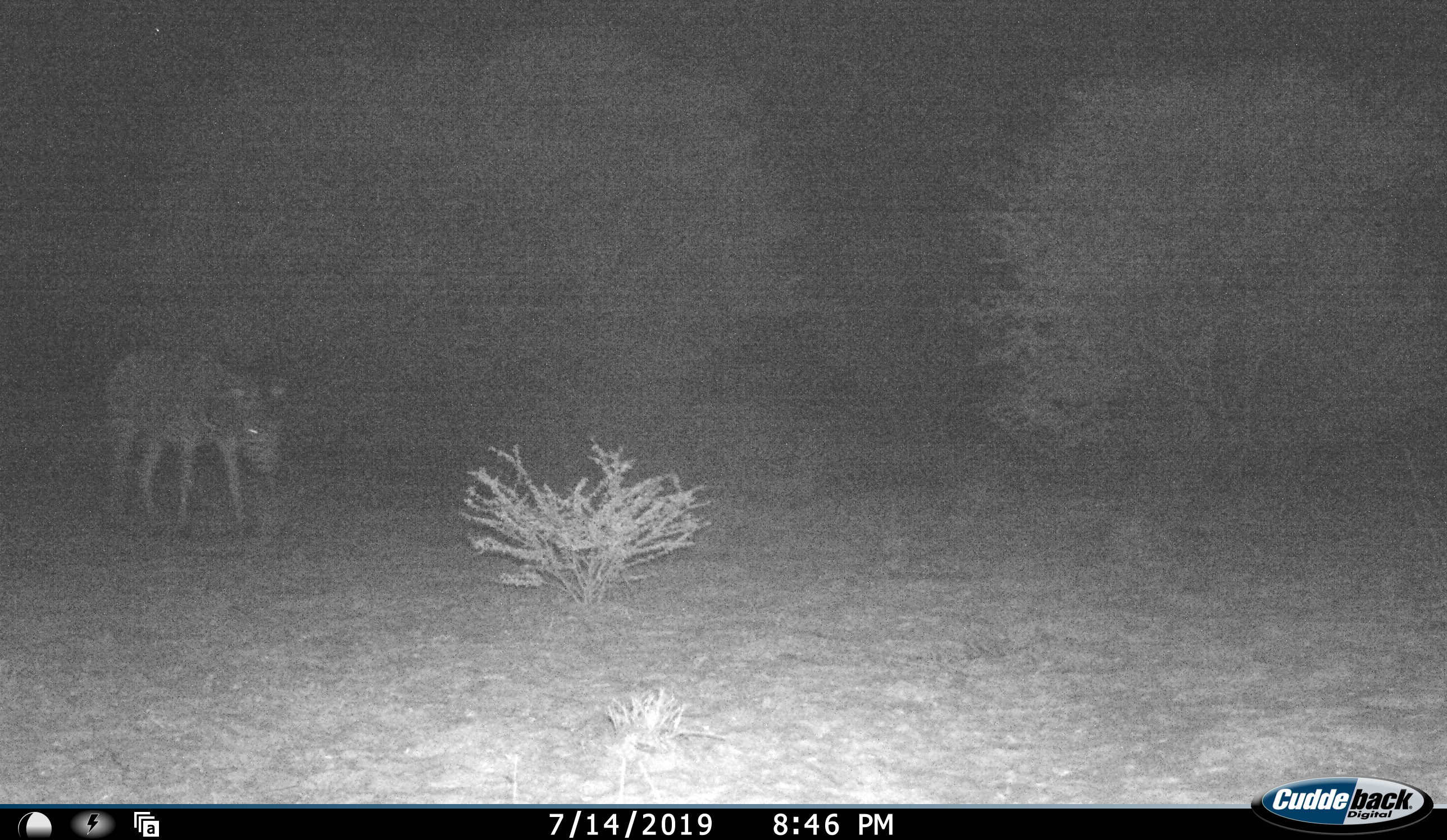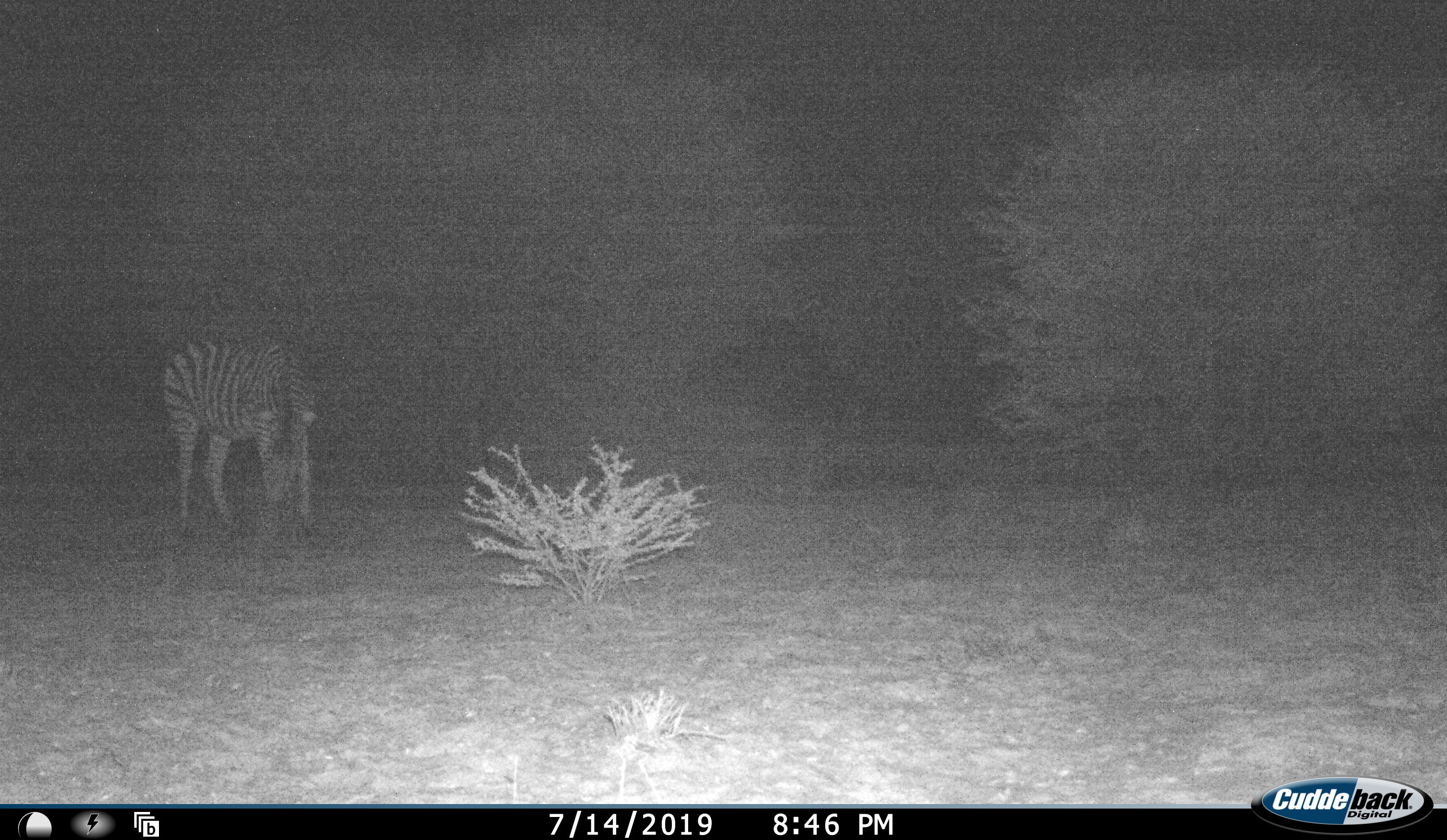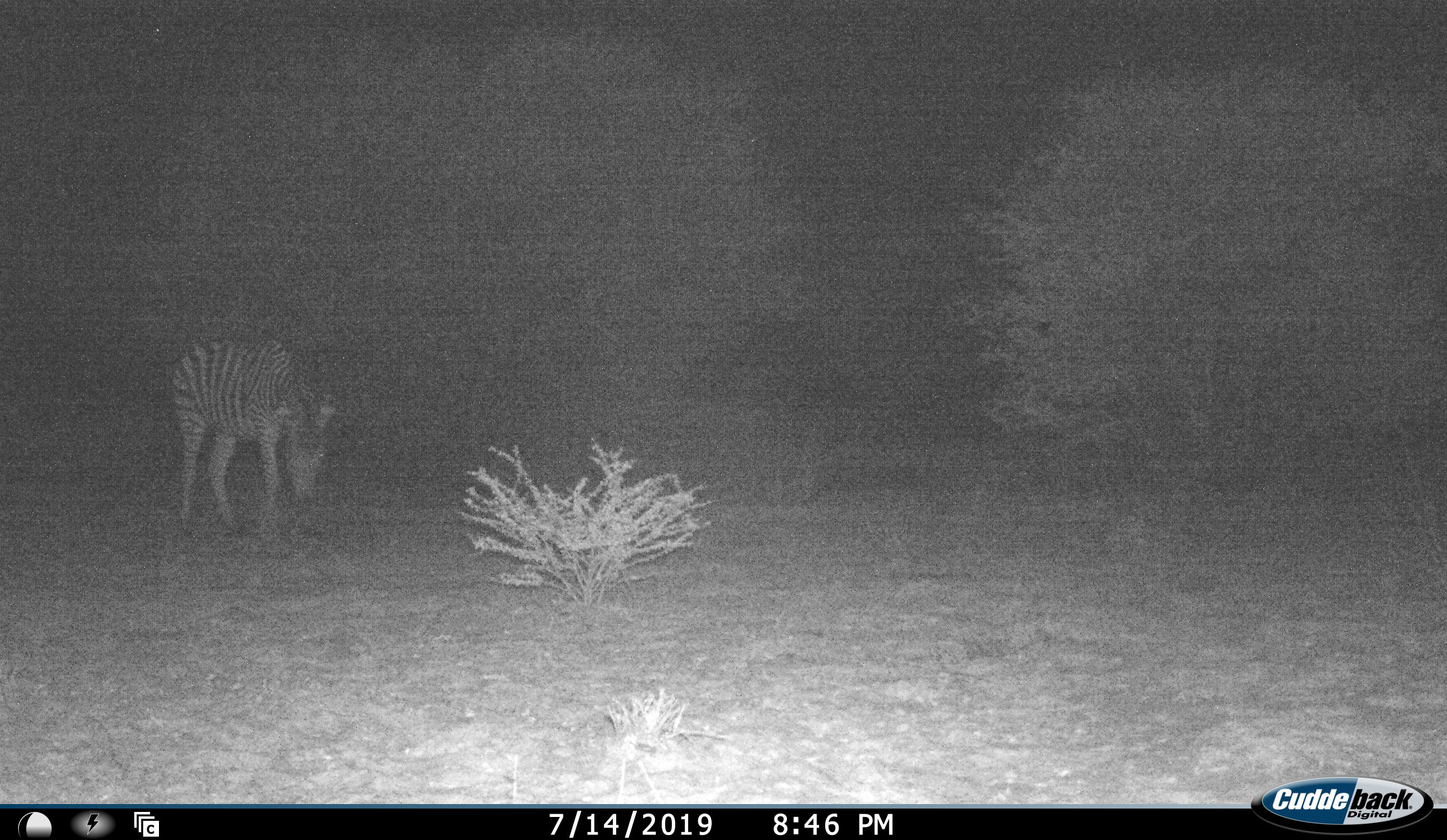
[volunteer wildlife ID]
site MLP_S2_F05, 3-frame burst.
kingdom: Animalia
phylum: Chordata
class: Mammalia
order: Perissodactyla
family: Equidae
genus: Equus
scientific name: Equus quagga burchellii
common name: burchell's zebra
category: zebraburchells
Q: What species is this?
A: Zebraburchells (burchell's zebra) (Equus quagga burchellii).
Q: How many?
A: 1.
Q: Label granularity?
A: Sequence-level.